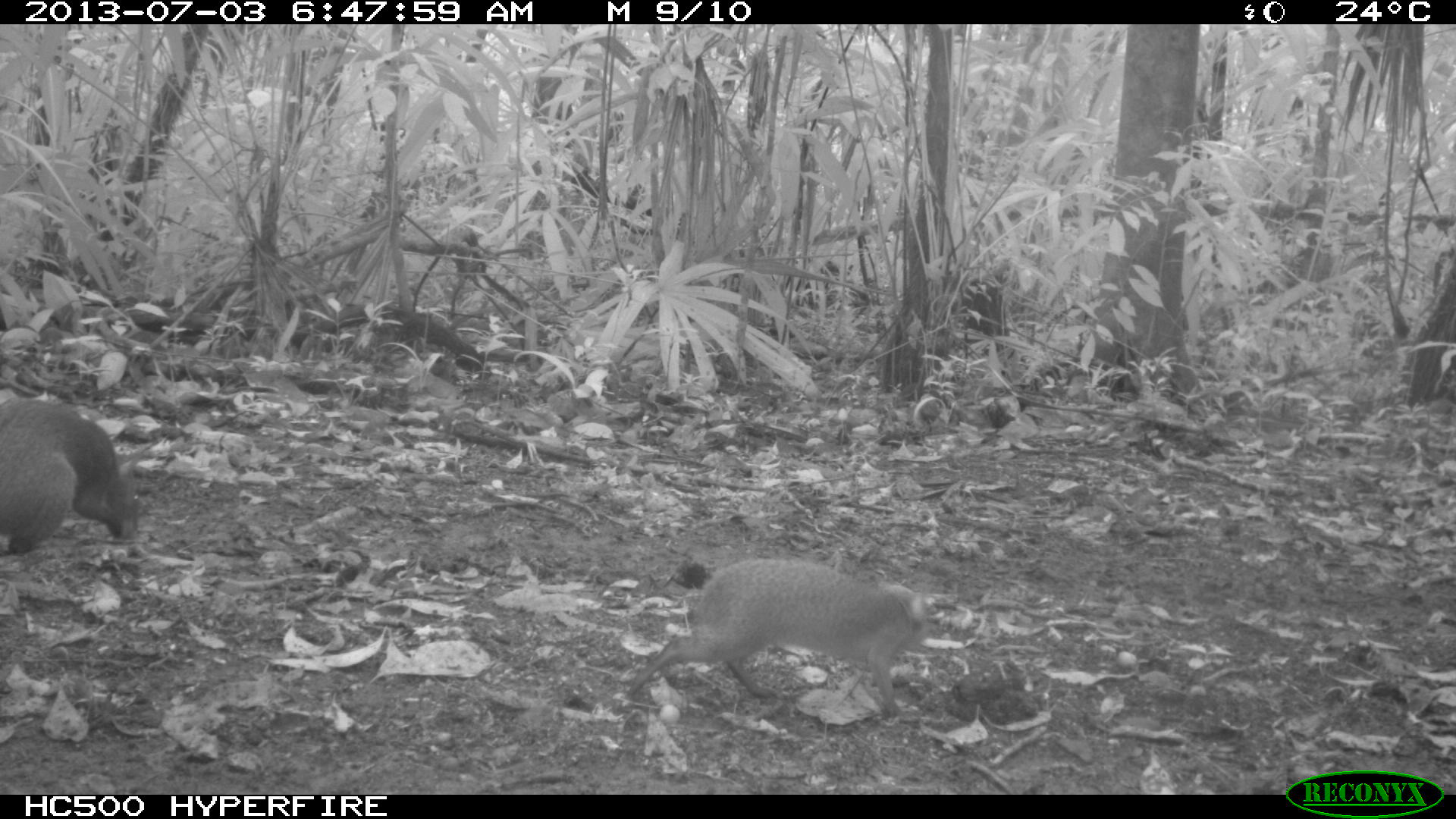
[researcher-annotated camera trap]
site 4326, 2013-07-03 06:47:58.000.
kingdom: Animalia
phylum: Chordata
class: Mammalia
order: Rodentia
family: Dasyproctidae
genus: Dasyprocta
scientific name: Dasyprocta punctata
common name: central american agouti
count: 2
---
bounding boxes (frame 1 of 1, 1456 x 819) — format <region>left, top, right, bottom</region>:
dasyprocta punctata: <region>620, 555, 937, 724</region>; <region>0, 397, 142, 557</region>